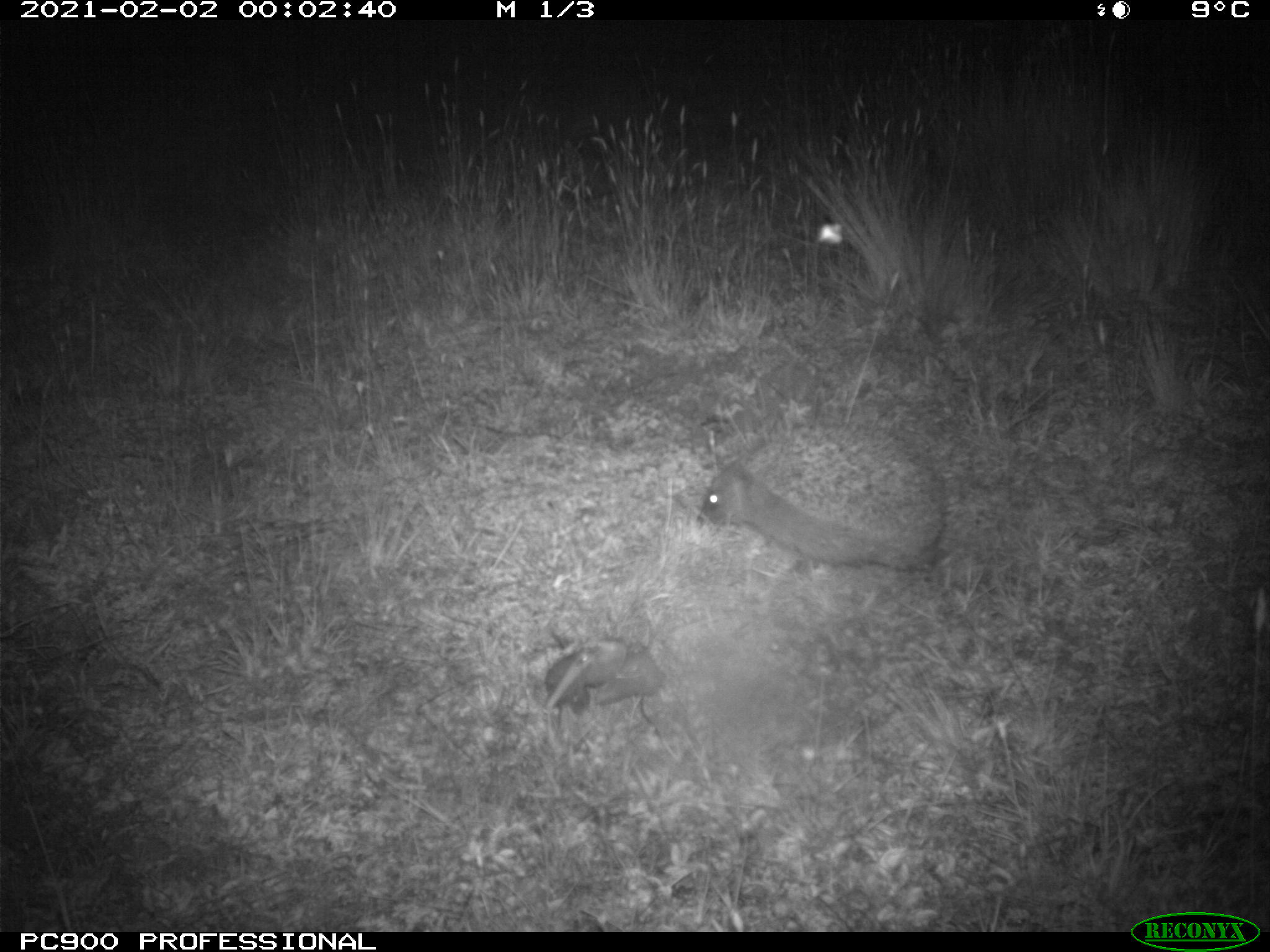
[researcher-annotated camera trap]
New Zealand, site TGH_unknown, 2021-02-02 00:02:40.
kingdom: Animalia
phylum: Chordata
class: Mammalia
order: Eulipotyphla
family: Erinaceidae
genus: Erinaceus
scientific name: Erinaceus europaeus europaeus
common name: european hedgehog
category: hedgehog